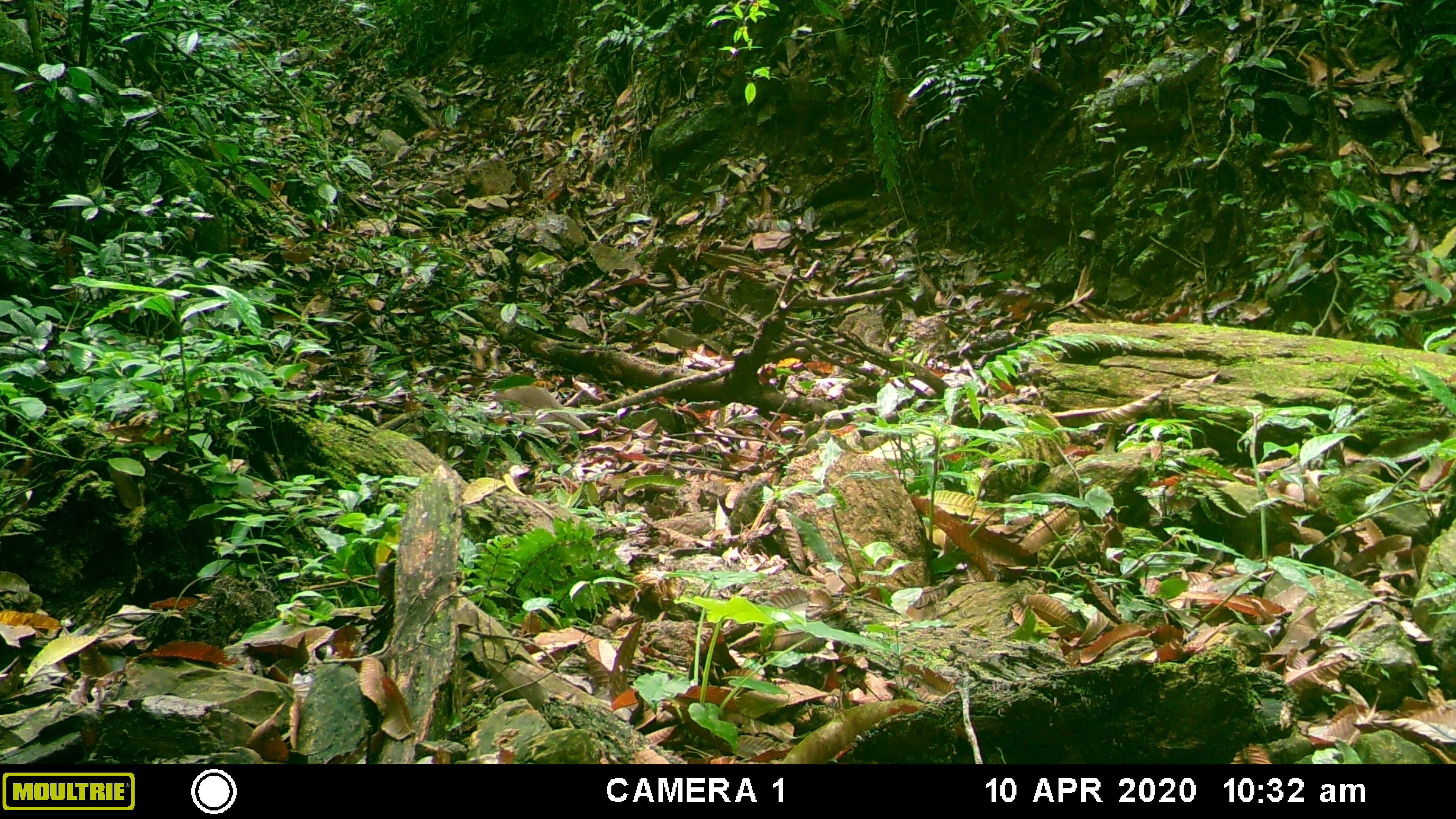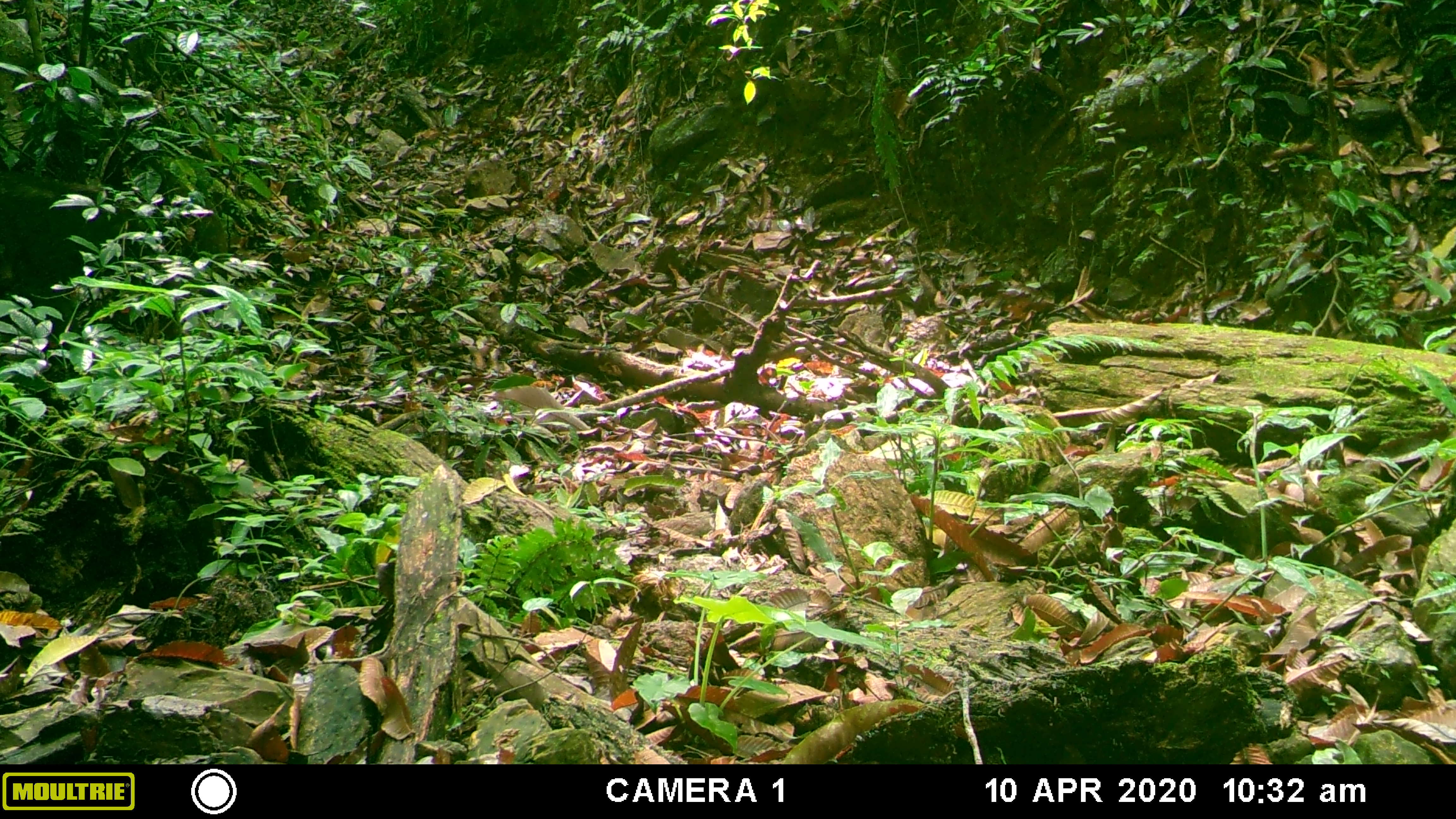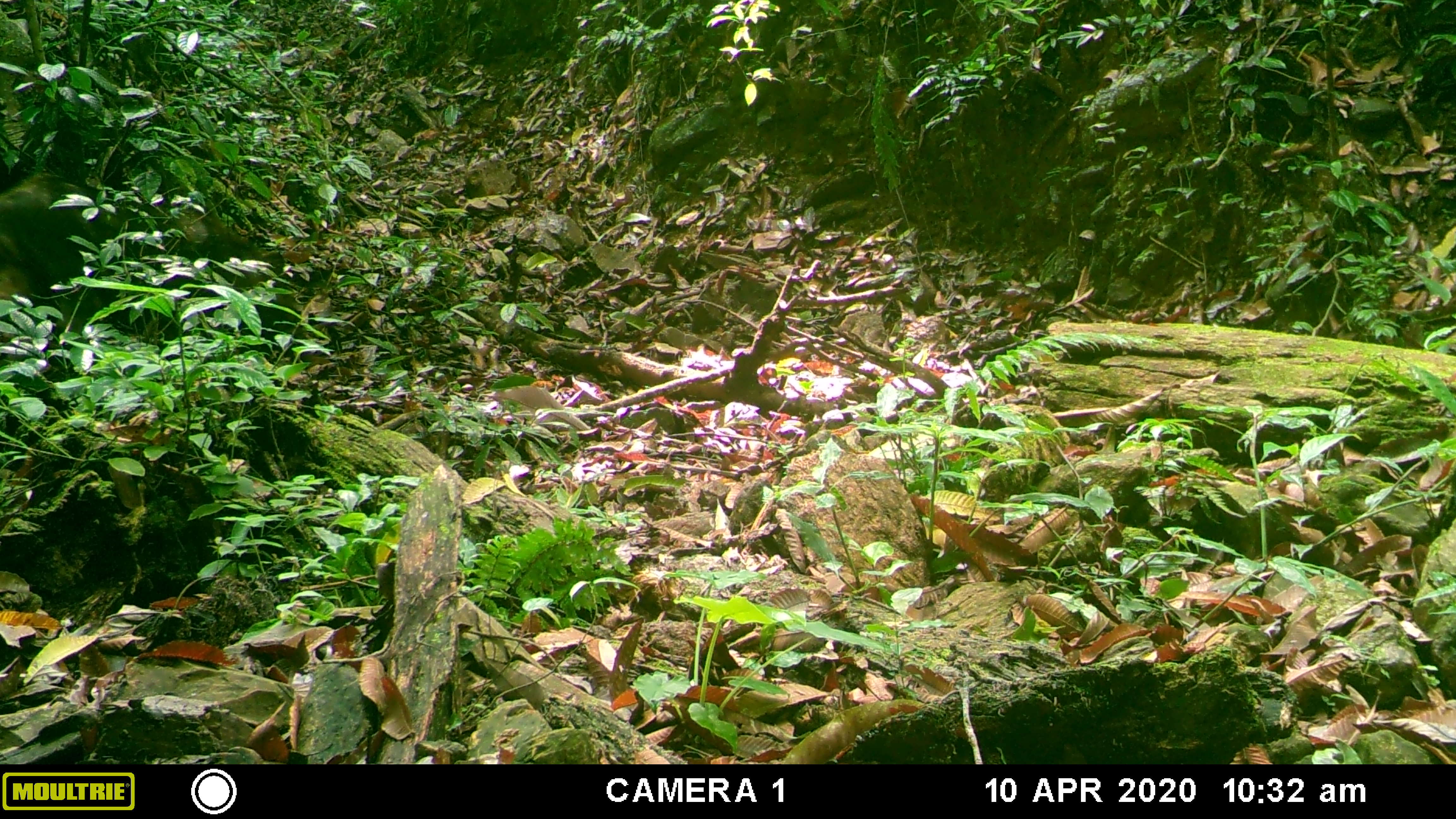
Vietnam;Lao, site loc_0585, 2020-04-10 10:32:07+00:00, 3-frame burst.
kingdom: Animalia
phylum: Chordata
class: Mammalia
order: Artiodactyla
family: Suidae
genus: Sus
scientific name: Sus scrofa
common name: eurasian wild pig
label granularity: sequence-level